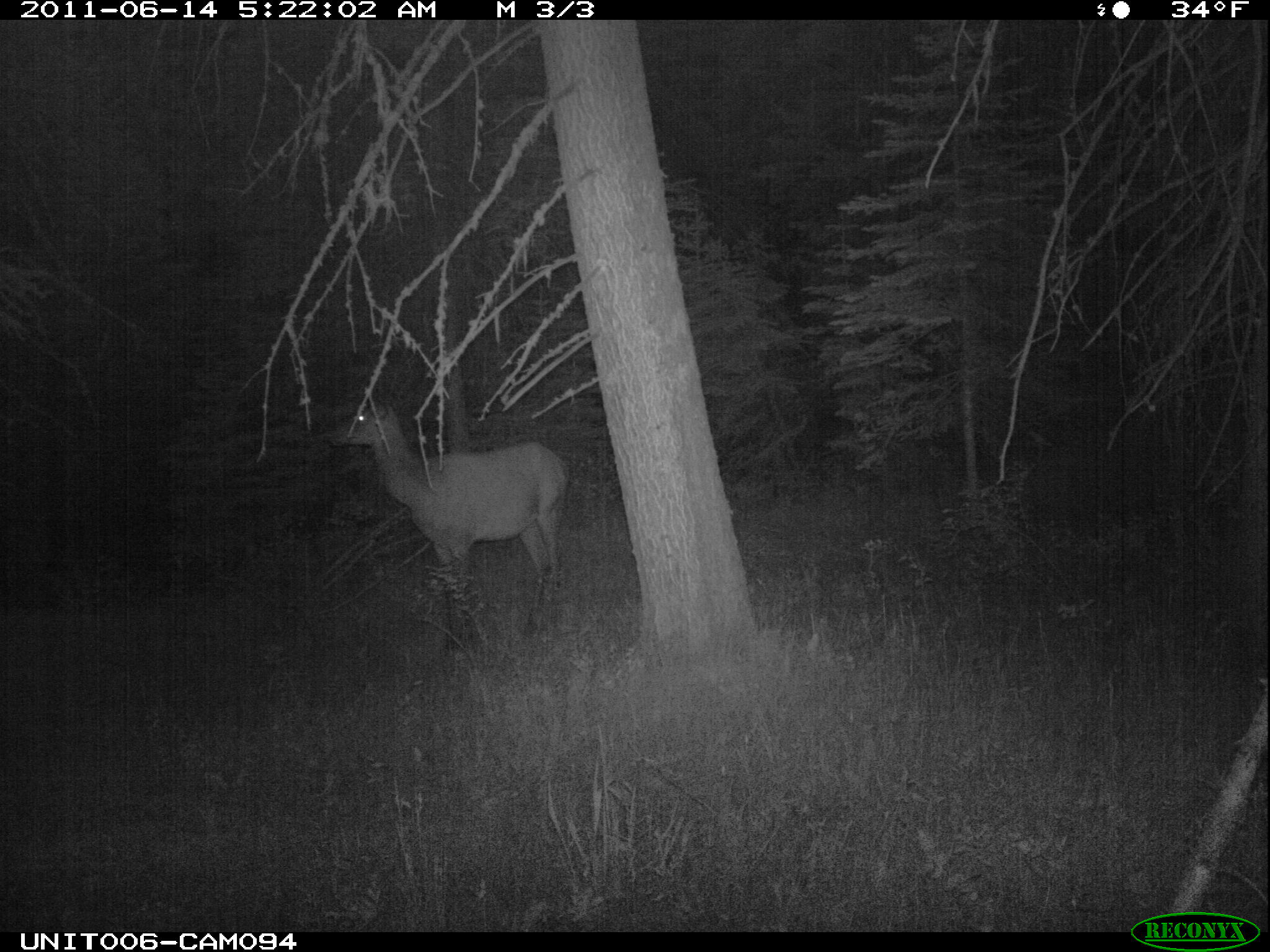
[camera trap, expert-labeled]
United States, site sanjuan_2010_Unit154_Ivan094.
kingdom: Animalia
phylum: Chordata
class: Mammalia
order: Artiodactyla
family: Cervidae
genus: Cervus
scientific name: Cervus elaphus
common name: red deer